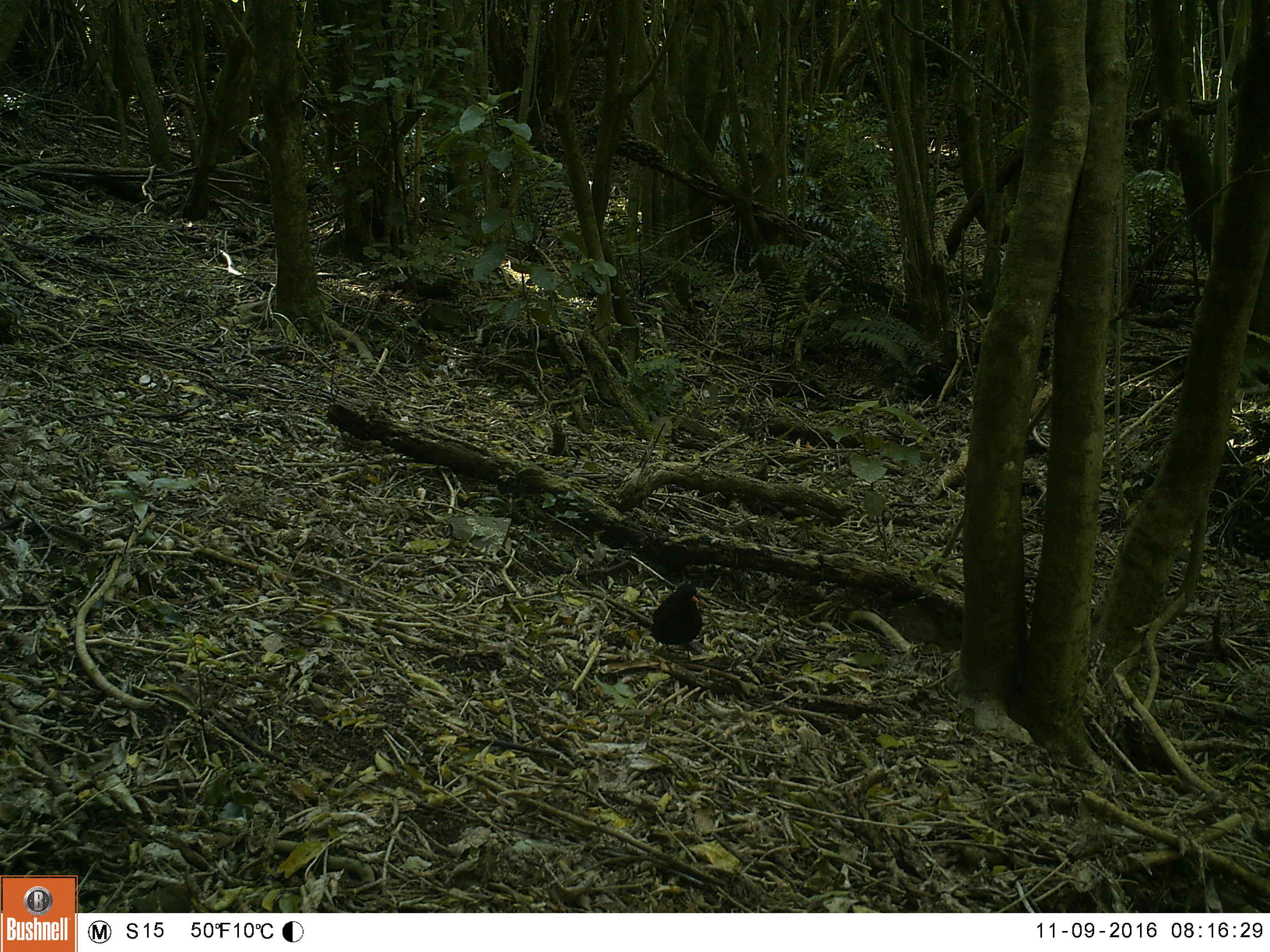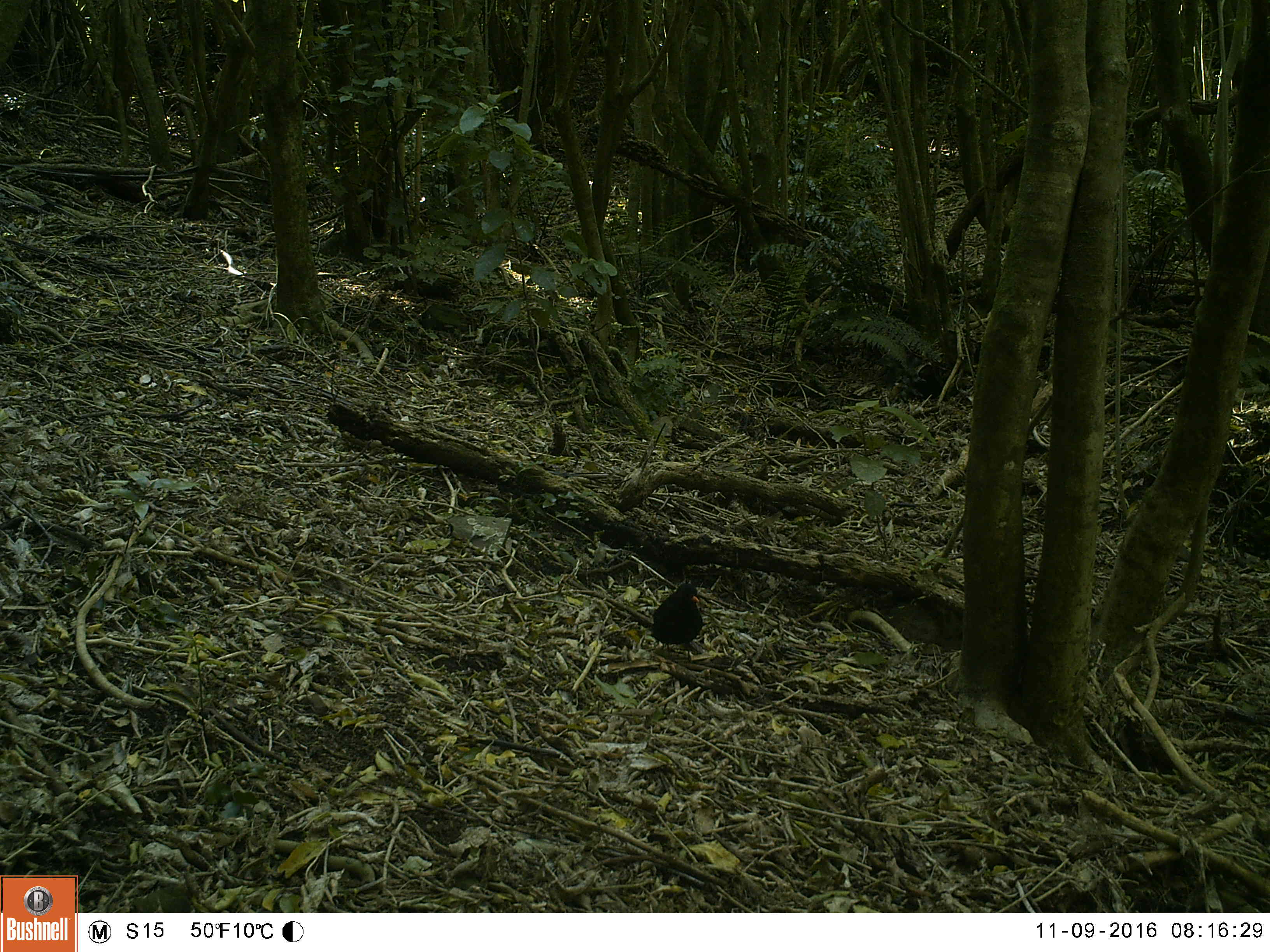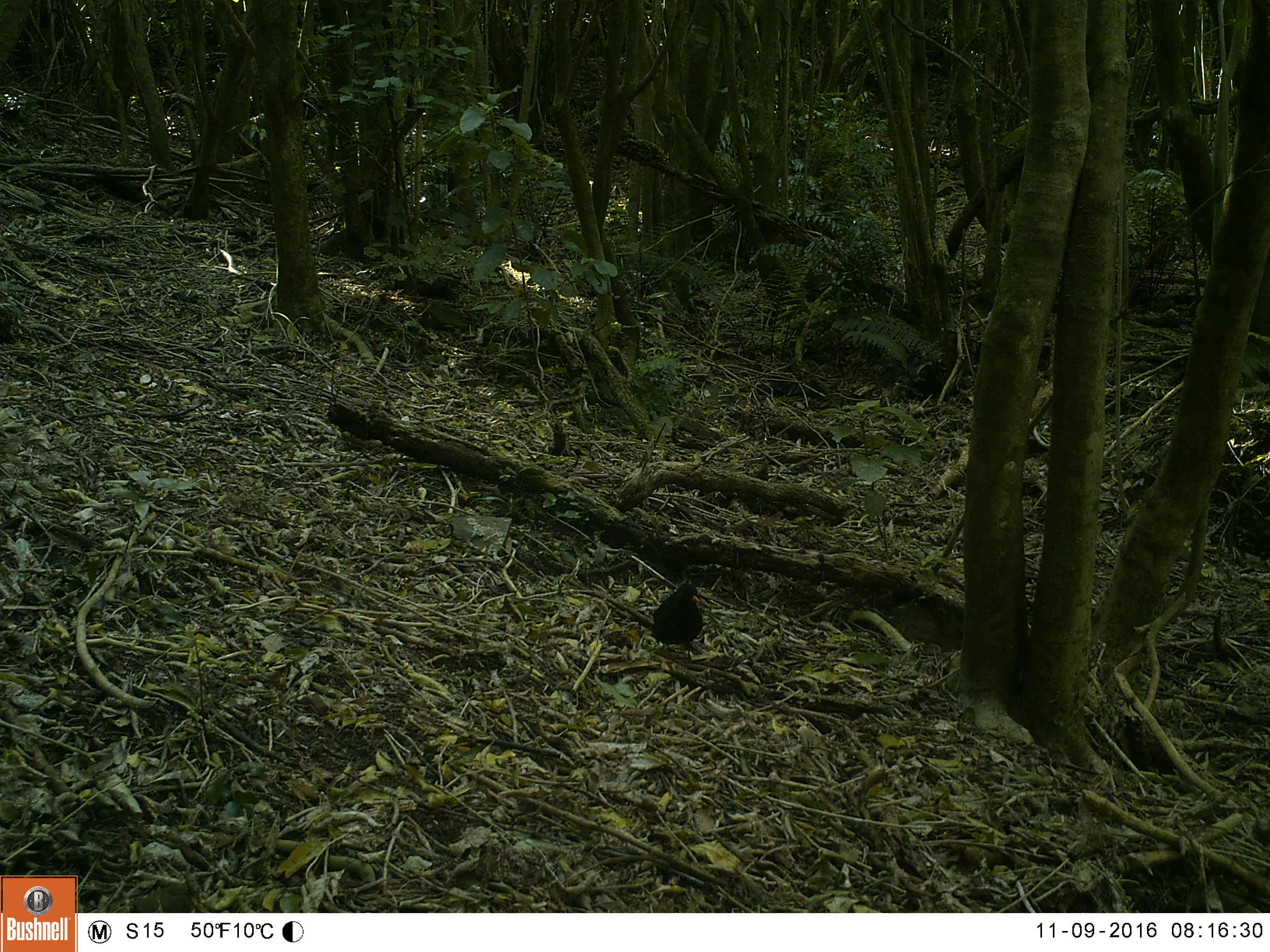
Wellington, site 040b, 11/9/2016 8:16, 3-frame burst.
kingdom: Animalia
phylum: Chordata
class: Aves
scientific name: Aves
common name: bird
Bird (Aves).